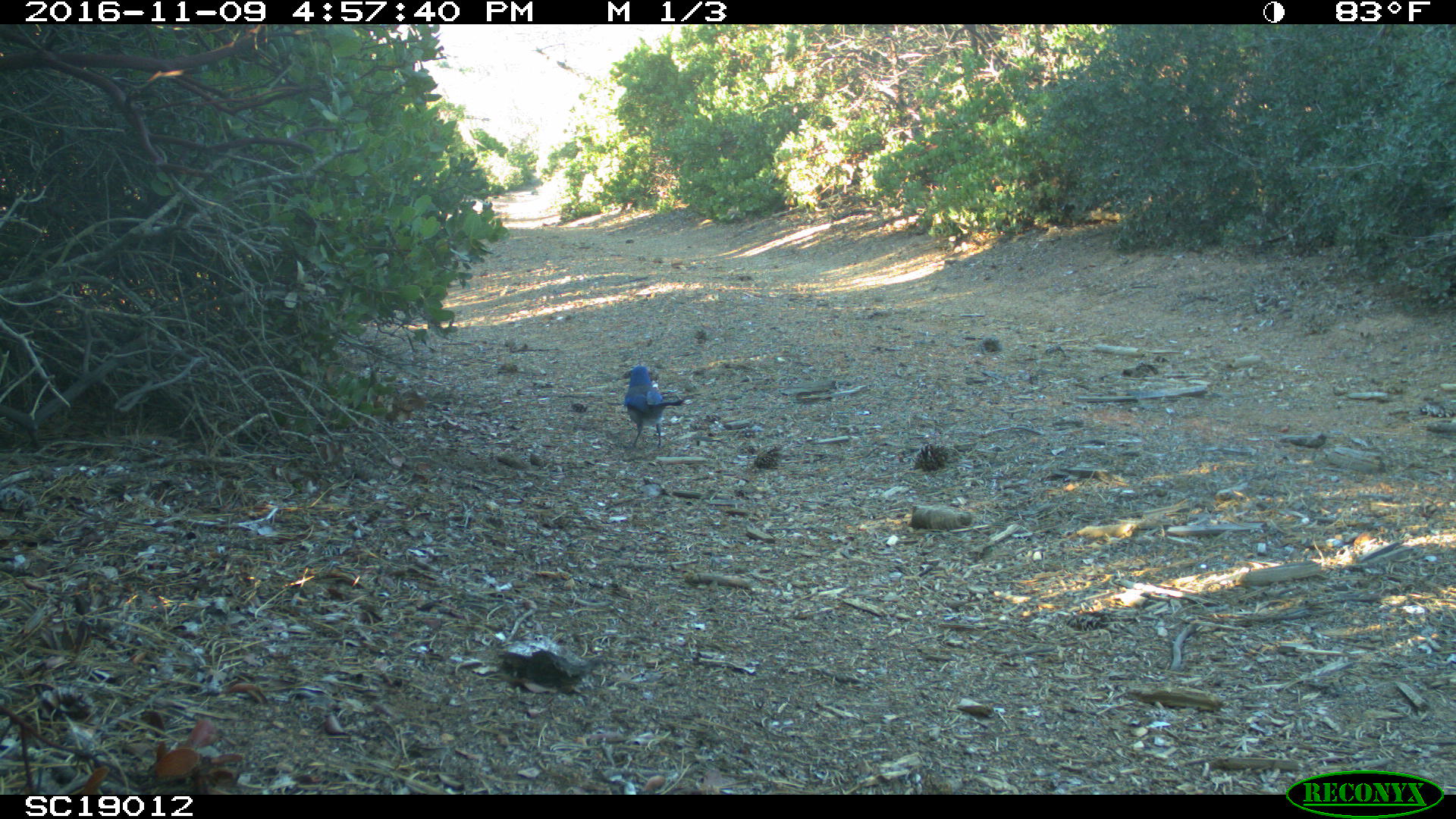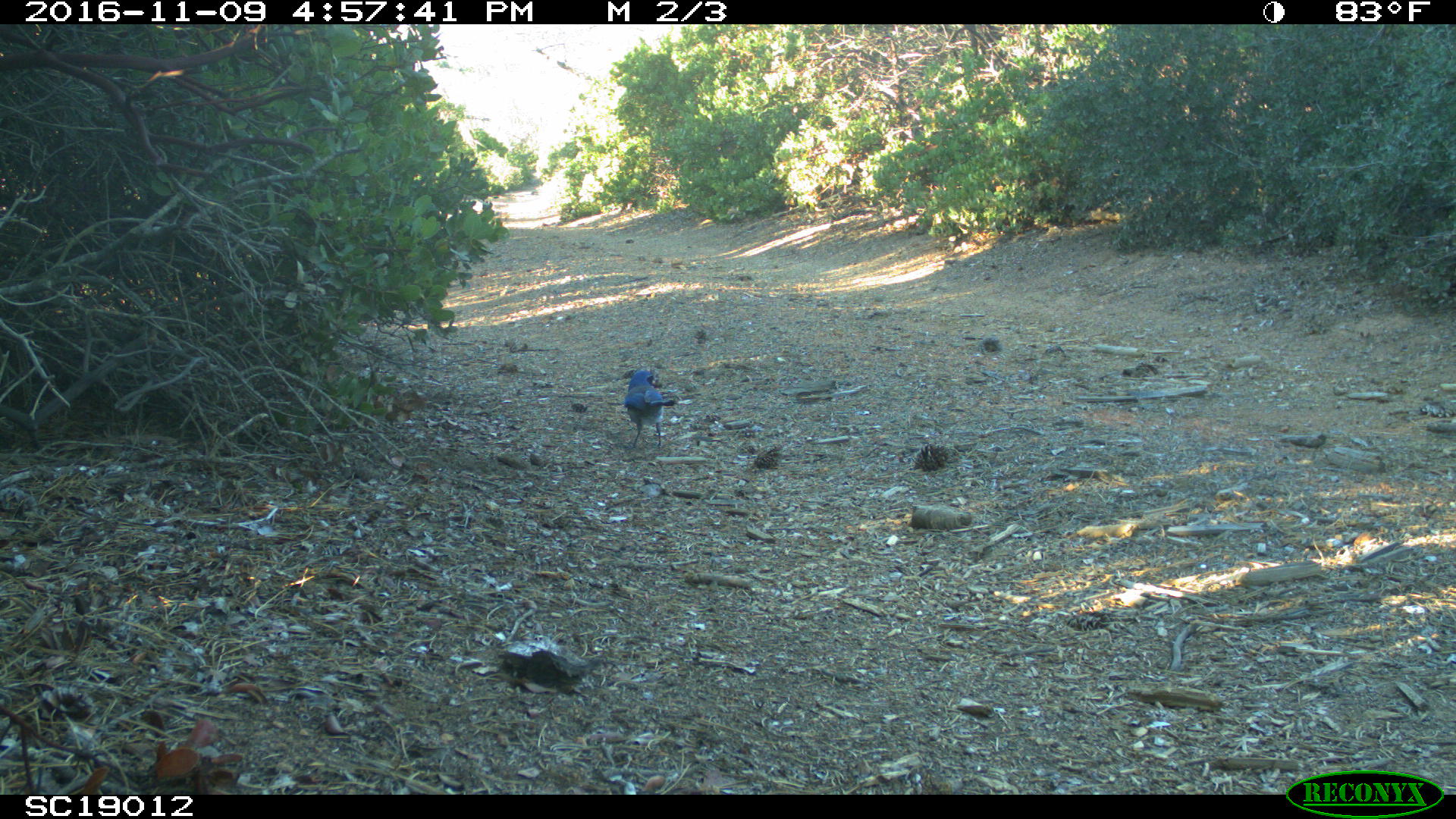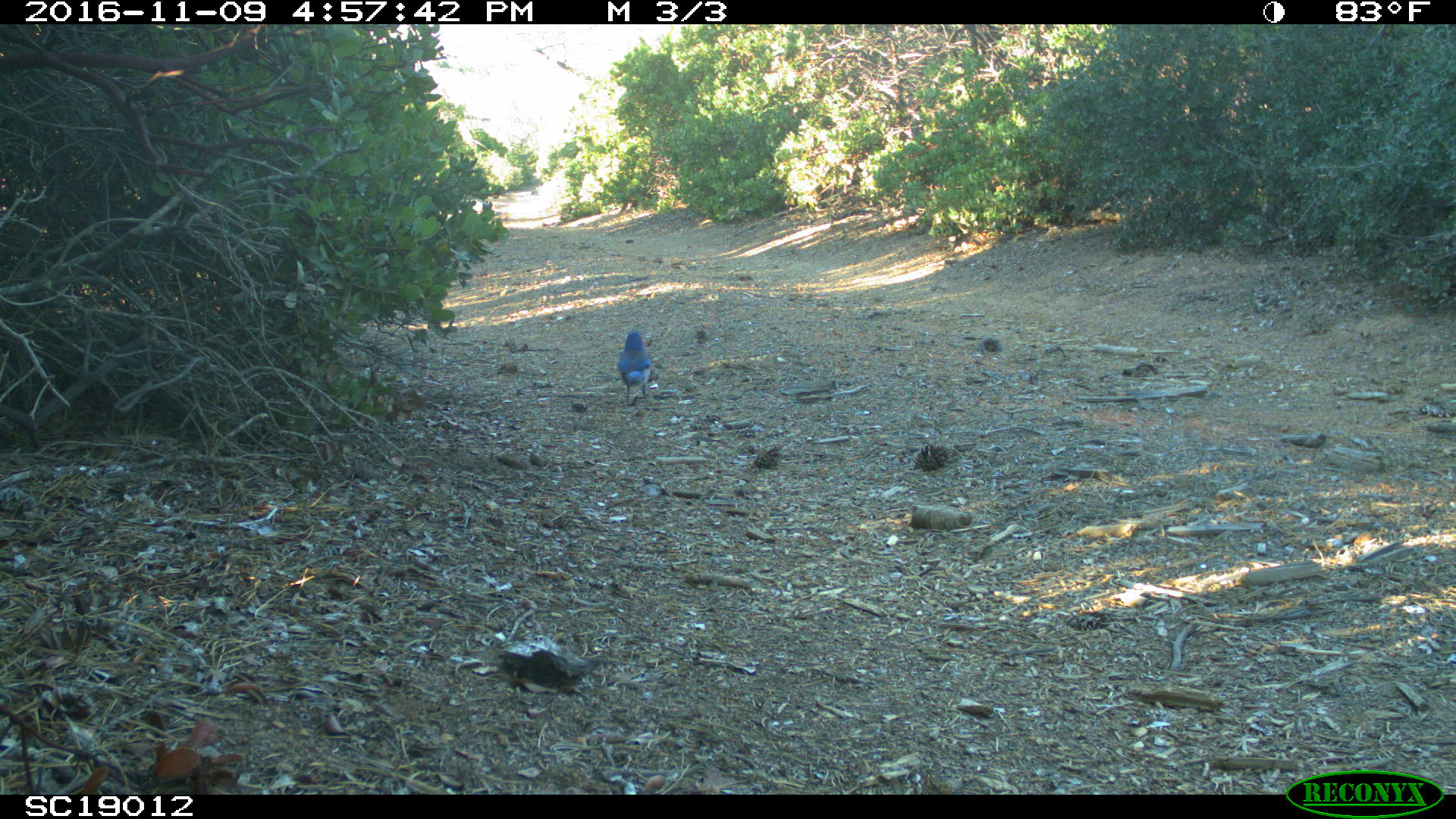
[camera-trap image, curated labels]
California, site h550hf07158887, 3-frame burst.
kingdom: Animalia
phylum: Chordata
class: Aves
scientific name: Aves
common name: bird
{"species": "bird (Aves)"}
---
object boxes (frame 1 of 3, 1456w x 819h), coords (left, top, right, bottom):
bird: (623, 366, 684, 449)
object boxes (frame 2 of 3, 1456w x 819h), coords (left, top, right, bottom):
bird: (623, 369, 674, 450)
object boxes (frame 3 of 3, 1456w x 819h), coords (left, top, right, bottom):
bird: (617, 330, 651, 405)